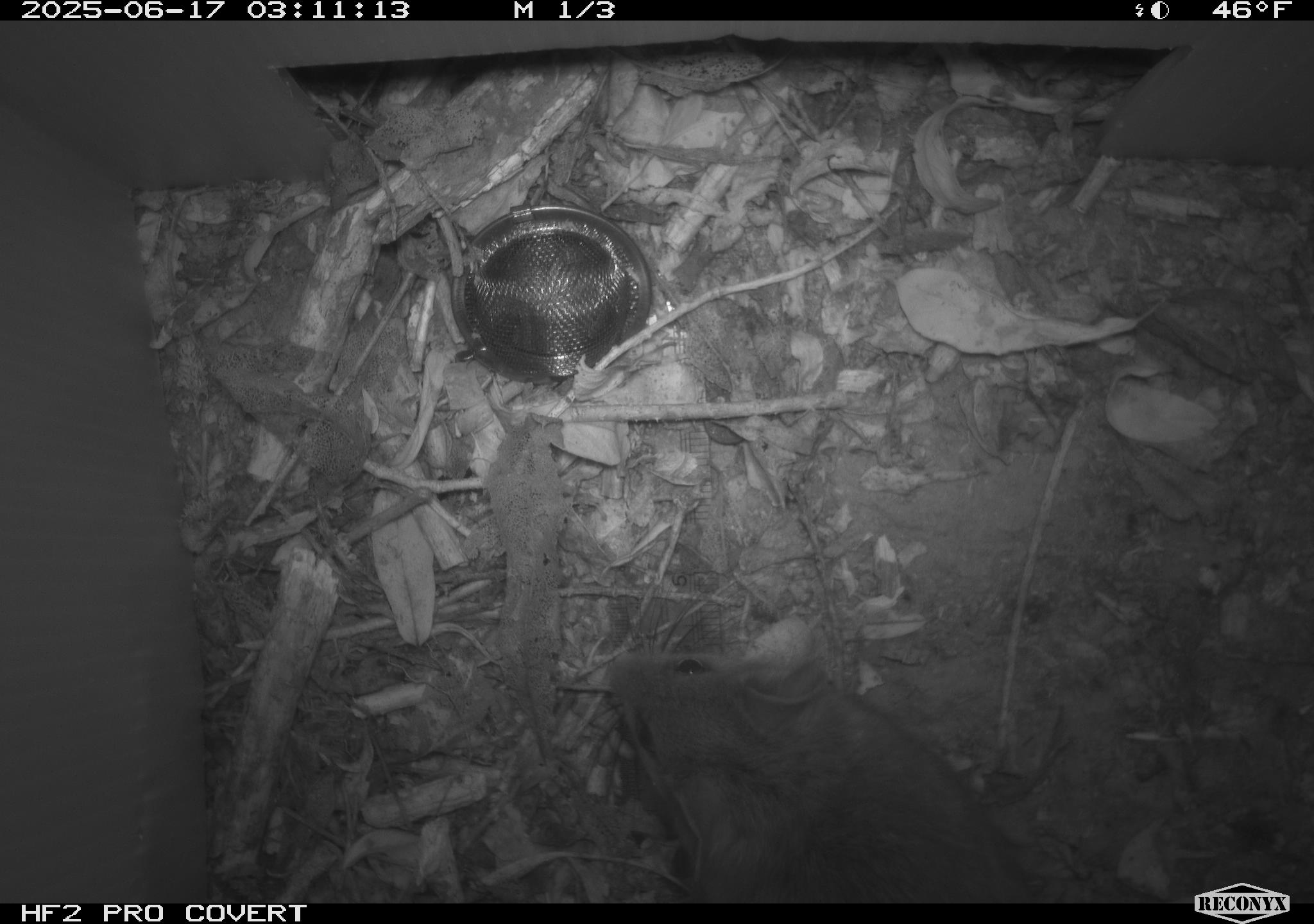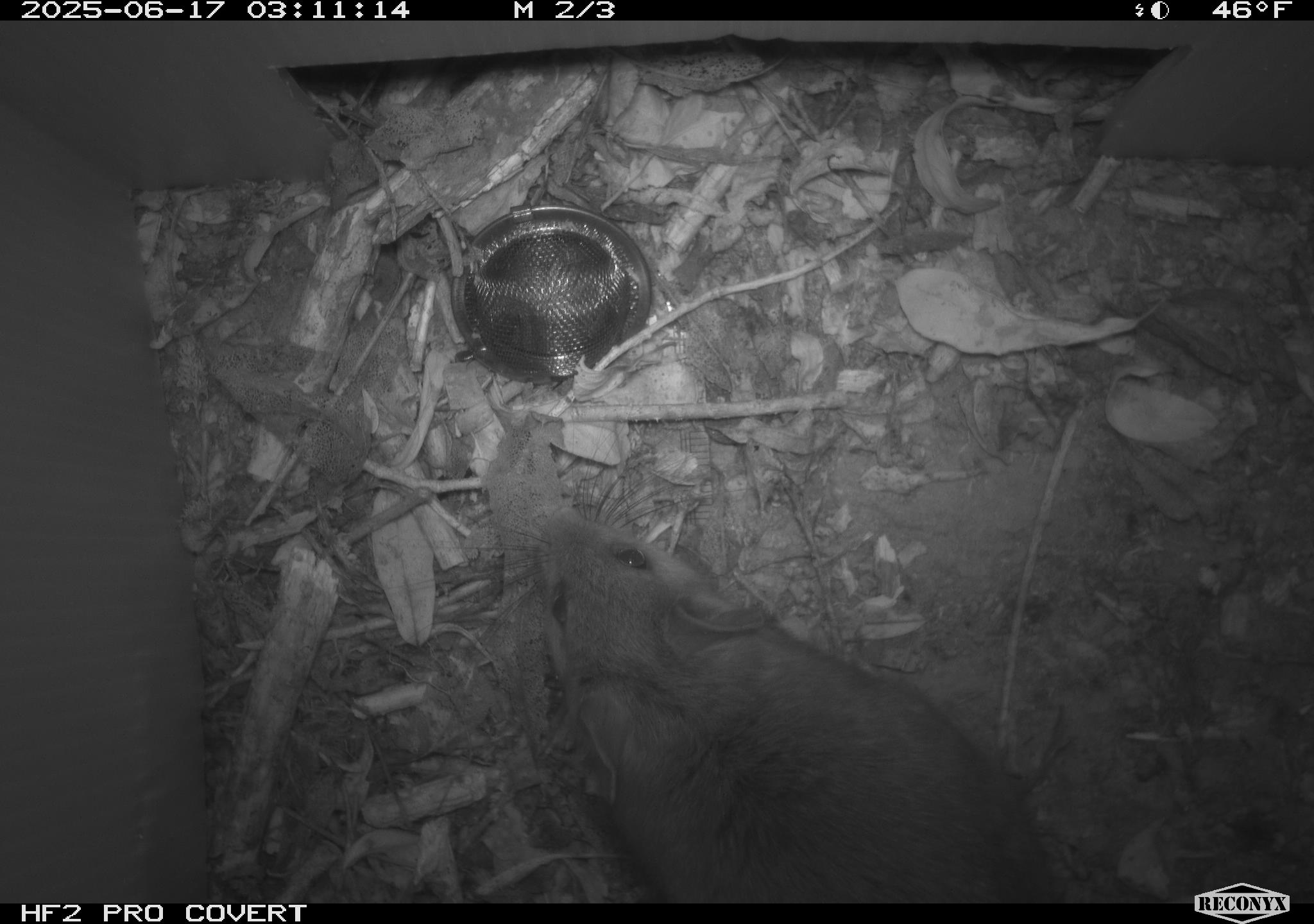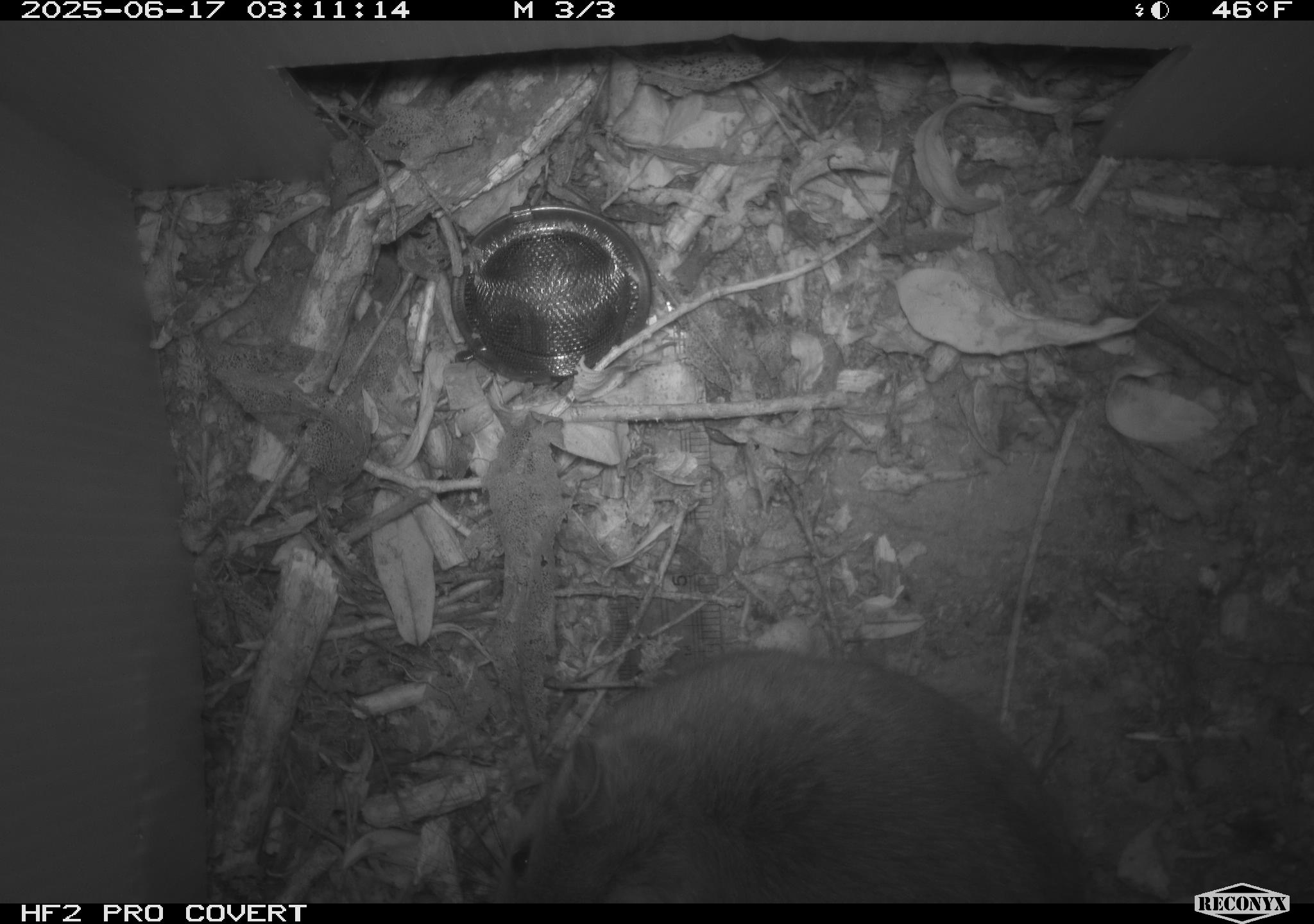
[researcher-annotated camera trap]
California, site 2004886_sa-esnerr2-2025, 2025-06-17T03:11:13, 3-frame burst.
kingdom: Animalia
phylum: Chordata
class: Mammalia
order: Rodentia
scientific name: Rodentia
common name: rodent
Rodent (Rodentia).